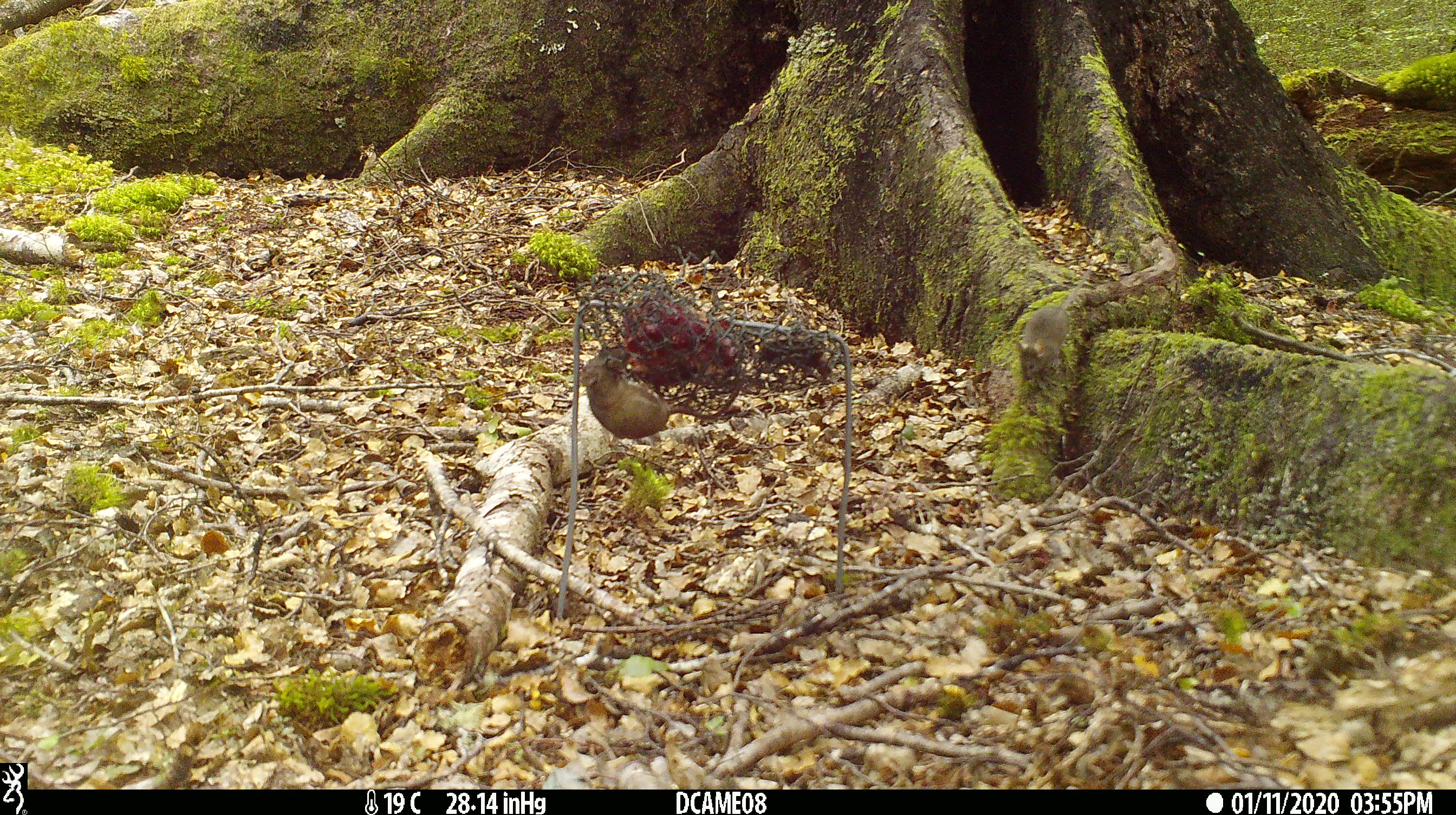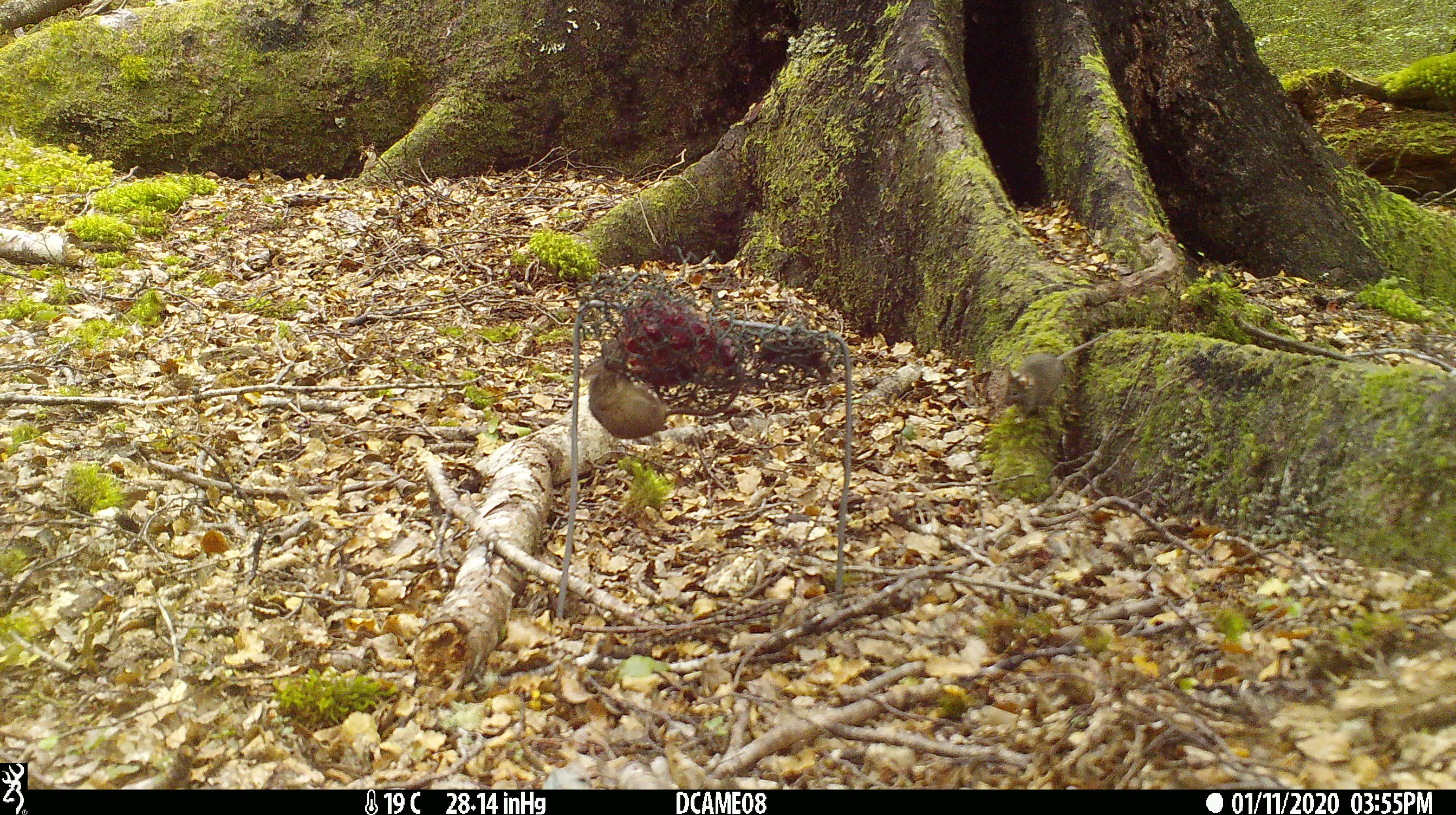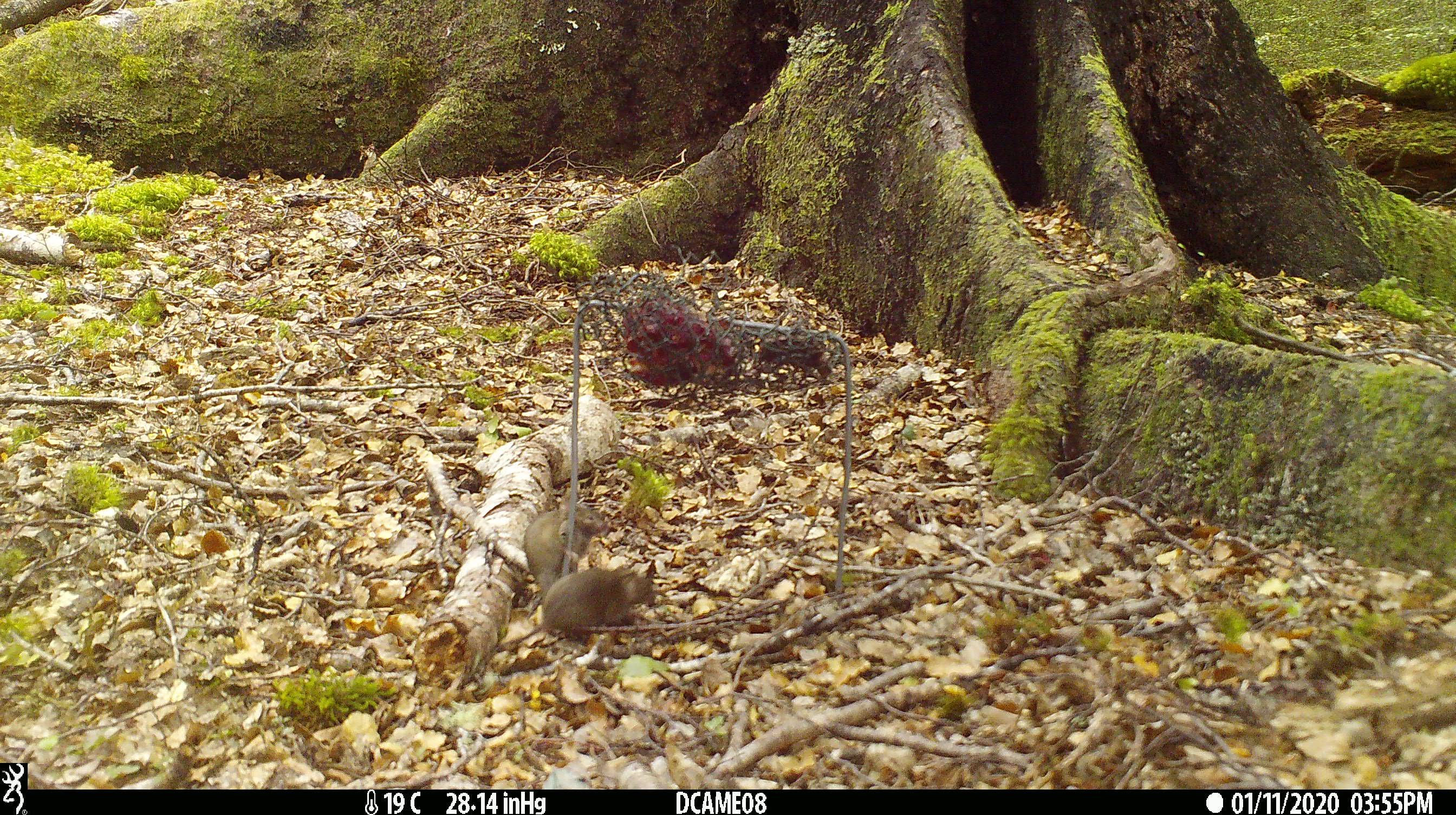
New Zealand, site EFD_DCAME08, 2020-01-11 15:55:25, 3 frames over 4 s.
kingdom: Animalia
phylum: Chordata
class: Mammalia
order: Rodentia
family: Muridae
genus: Mus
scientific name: Mus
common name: mouse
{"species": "mouse (Mus)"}